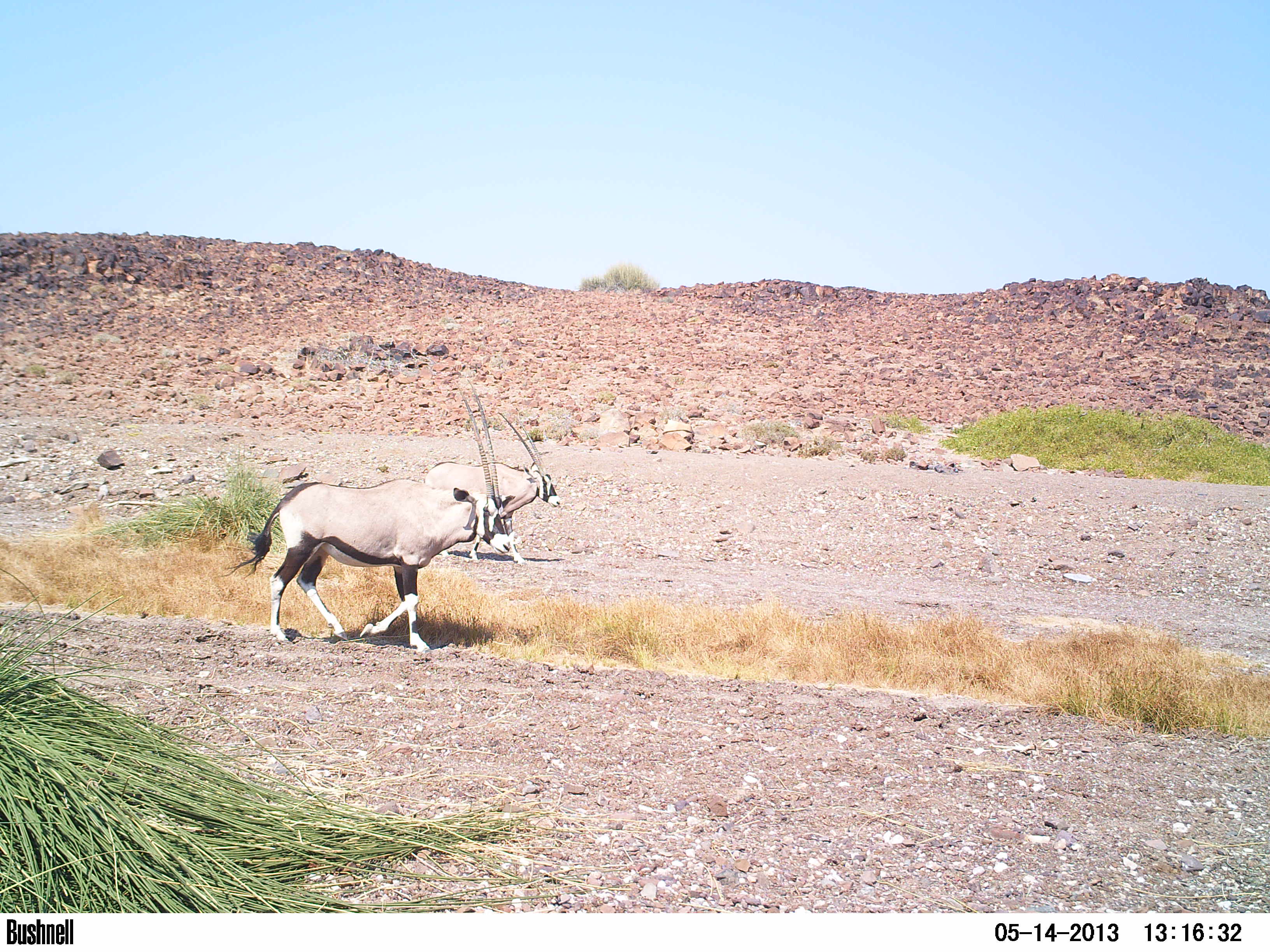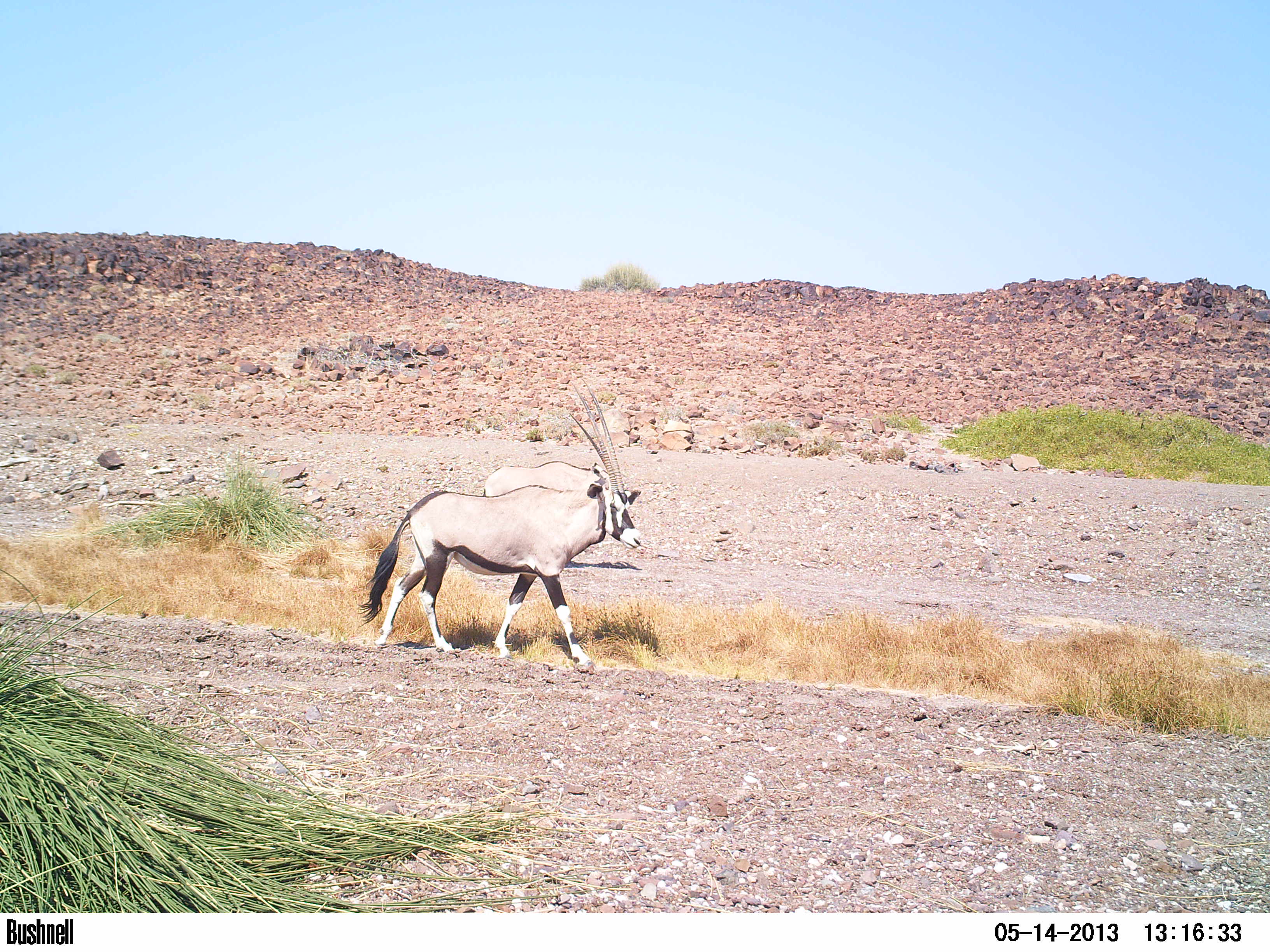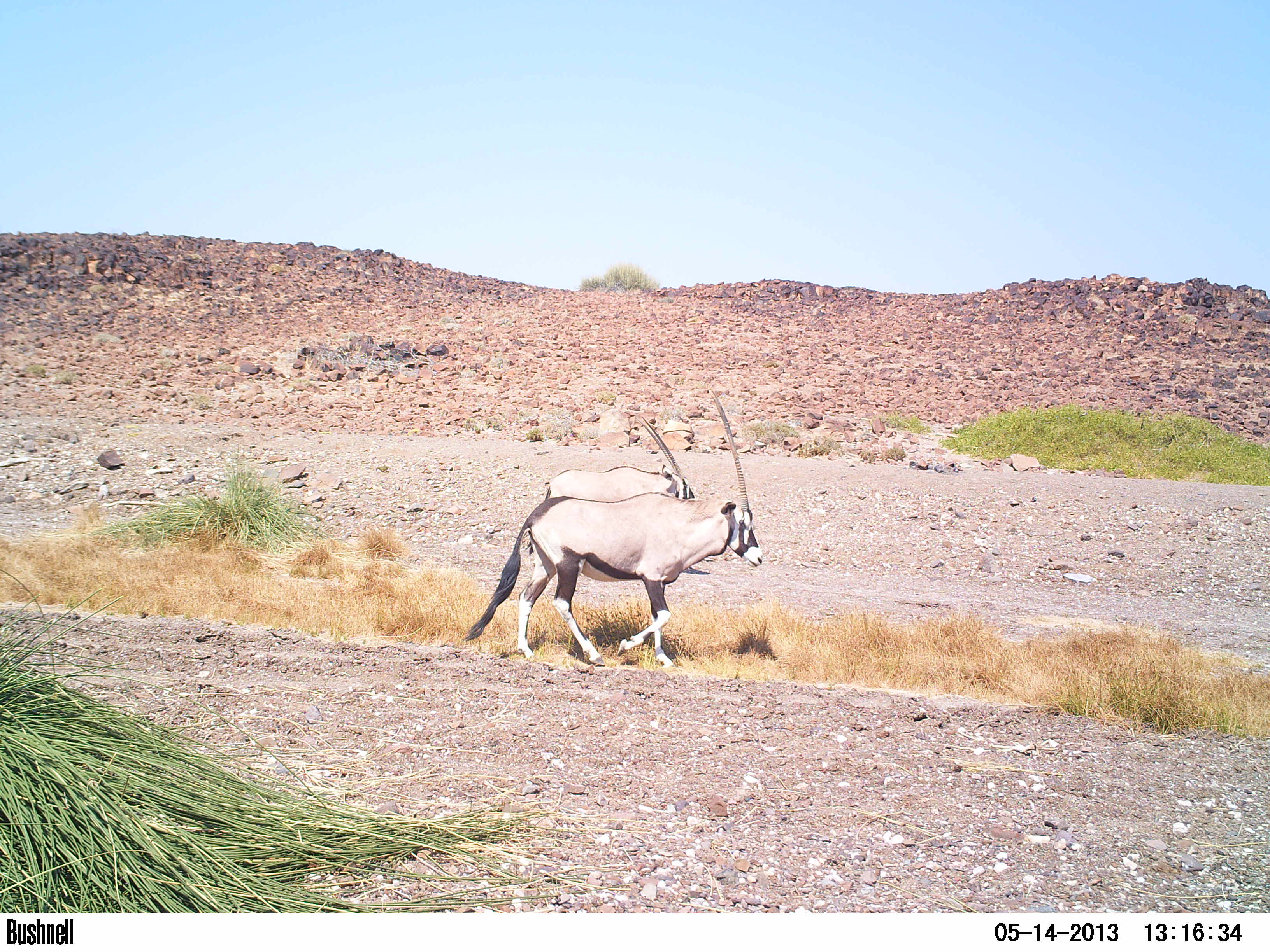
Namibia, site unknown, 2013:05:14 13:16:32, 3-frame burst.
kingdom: Animalia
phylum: Chordata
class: Mammalia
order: Artiodactyla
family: Bovidae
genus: Oryx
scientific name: Oryx gazella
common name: gemsbok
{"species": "Oryx gazella (gemsbok)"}